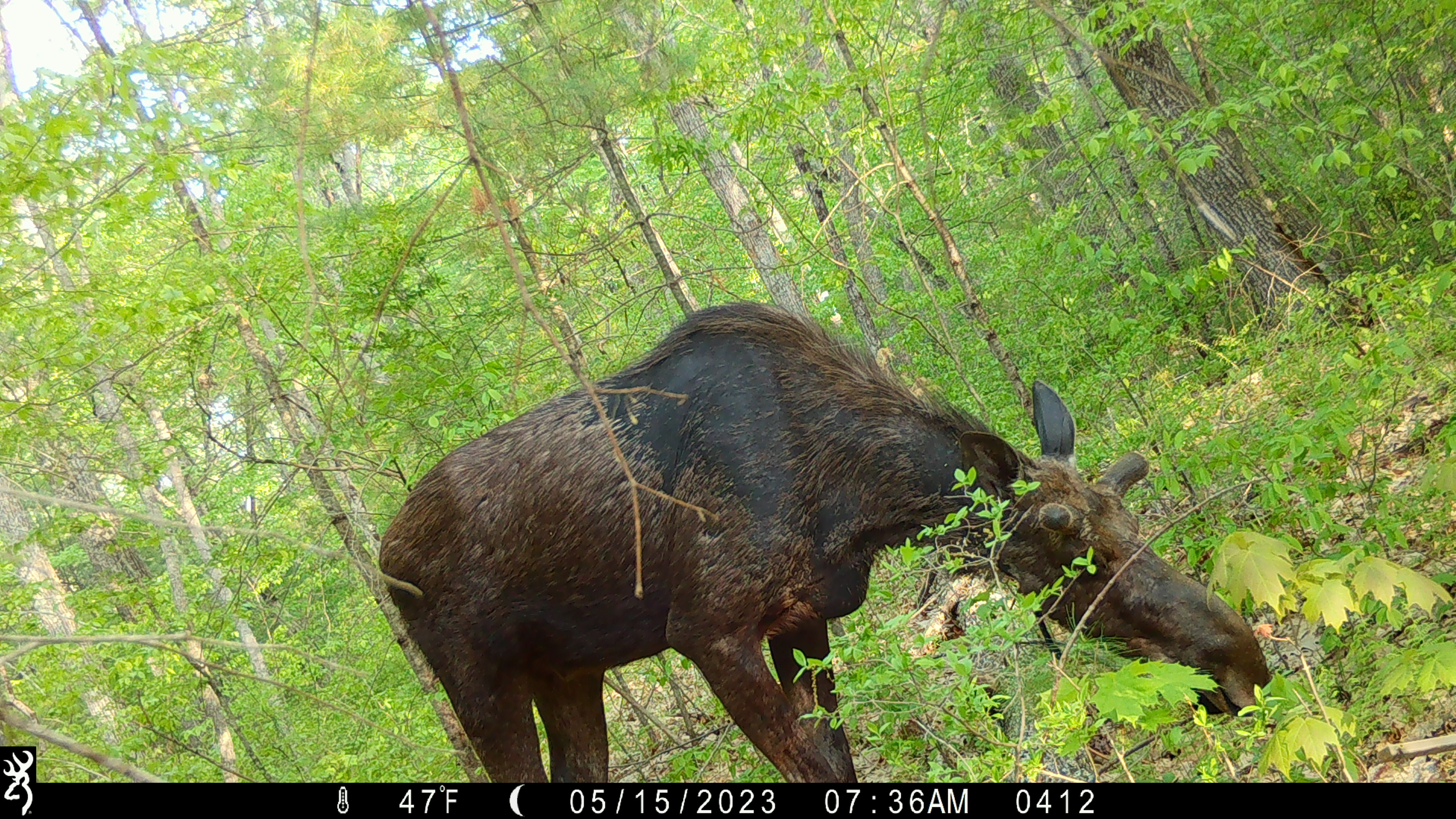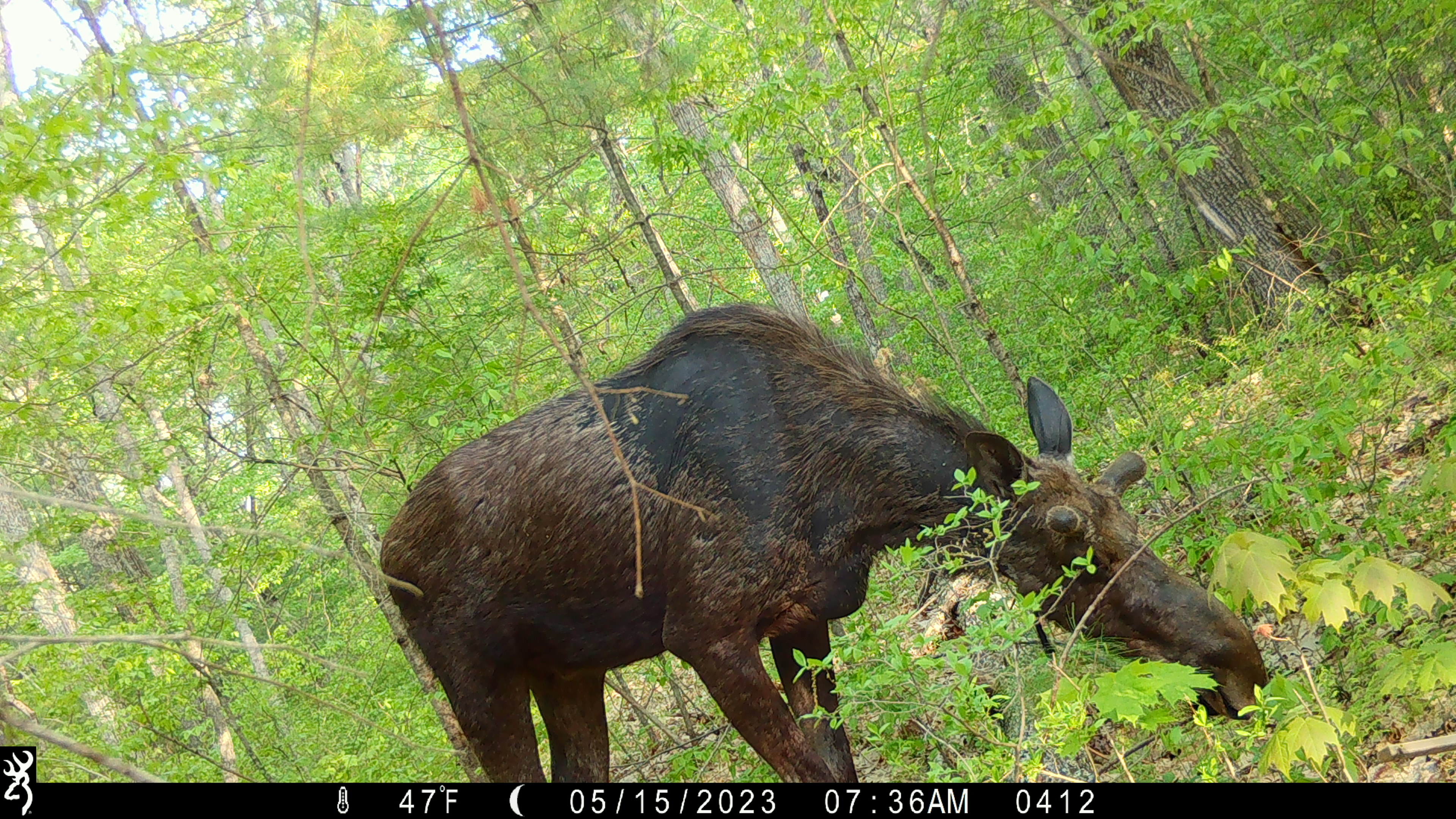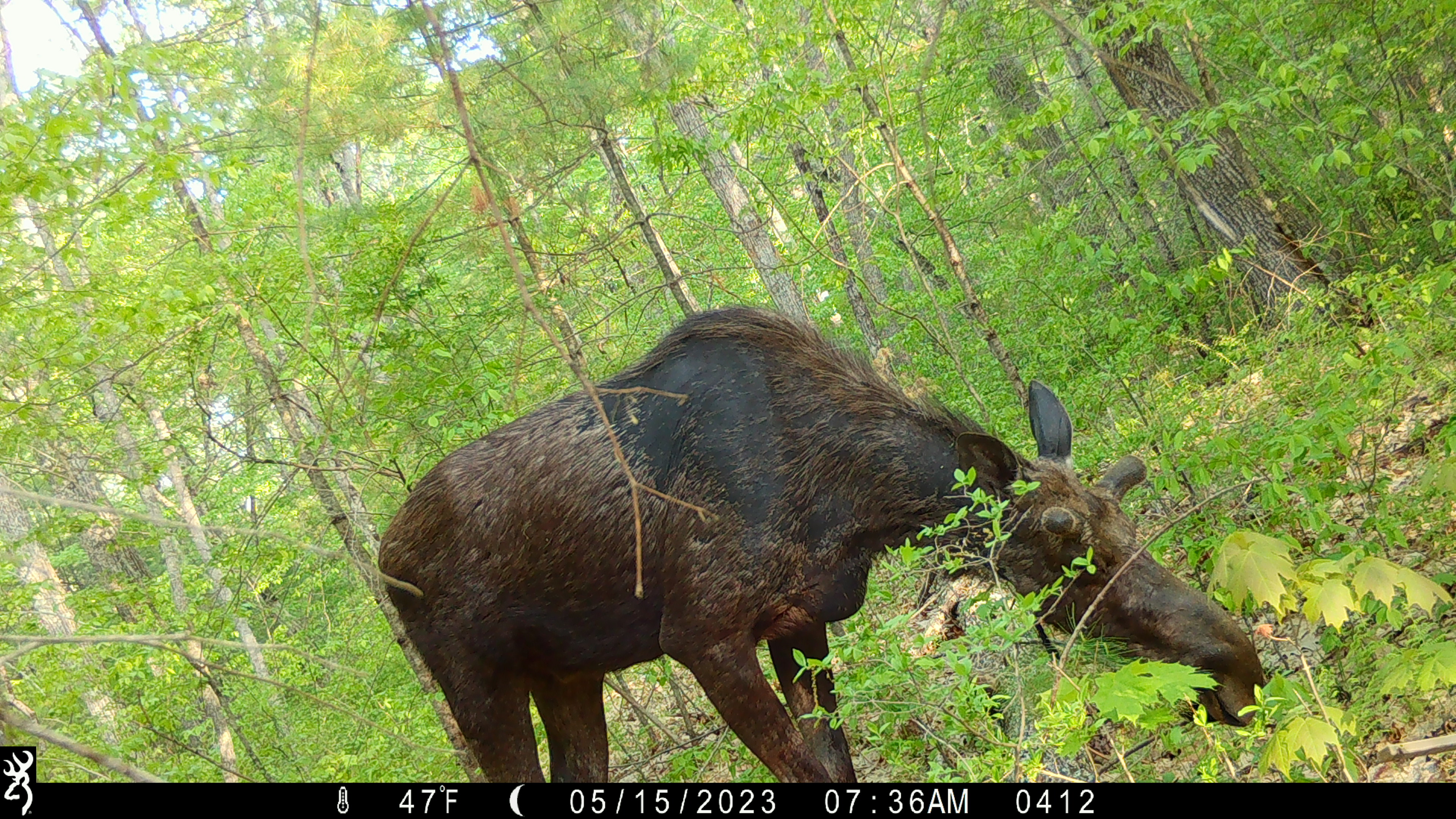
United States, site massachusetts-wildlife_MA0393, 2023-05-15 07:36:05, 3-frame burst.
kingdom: Animalia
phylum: Chordata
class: Mammalia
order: Artiodactyla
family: Cervidae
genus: Alces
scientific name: Alces alces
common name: moose